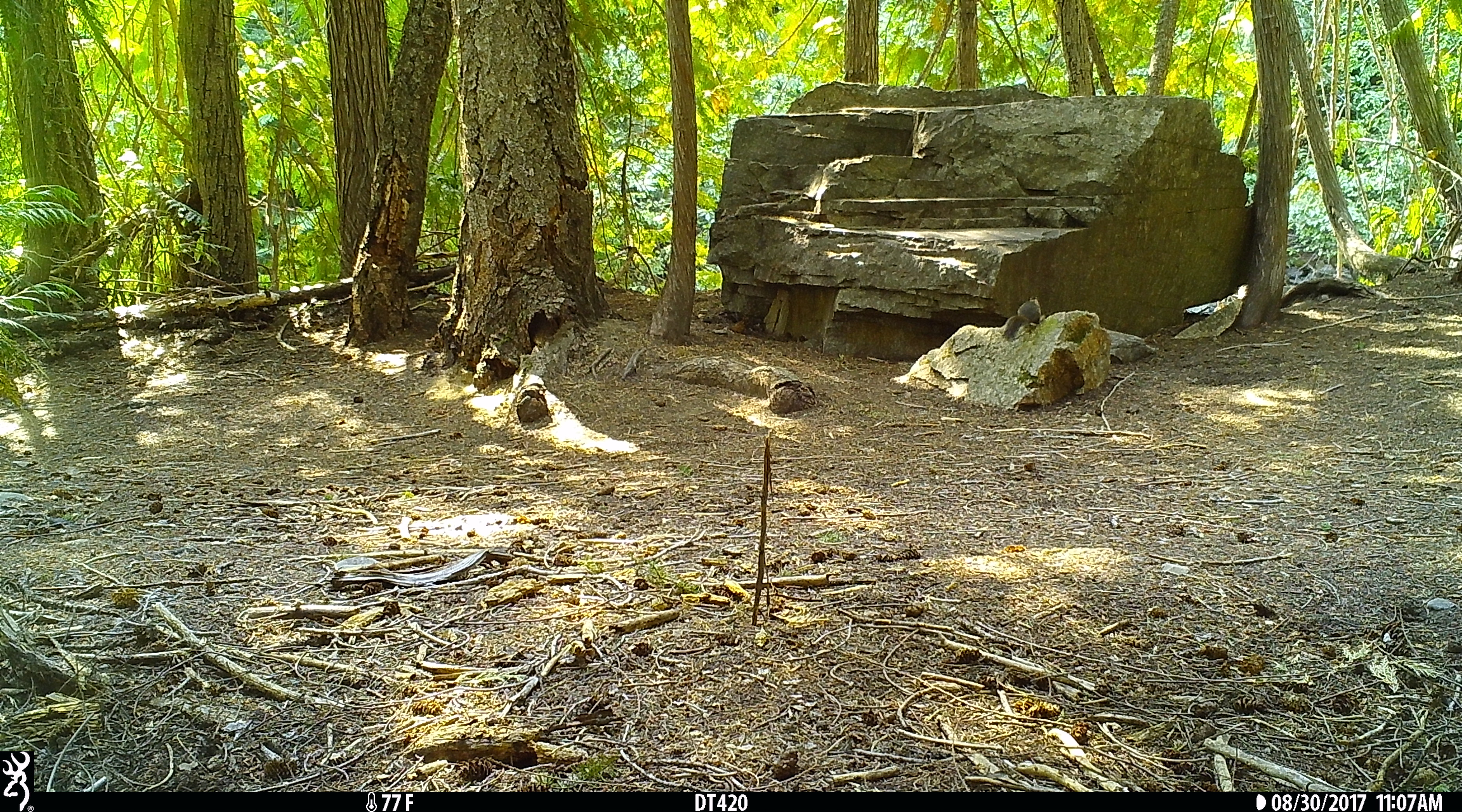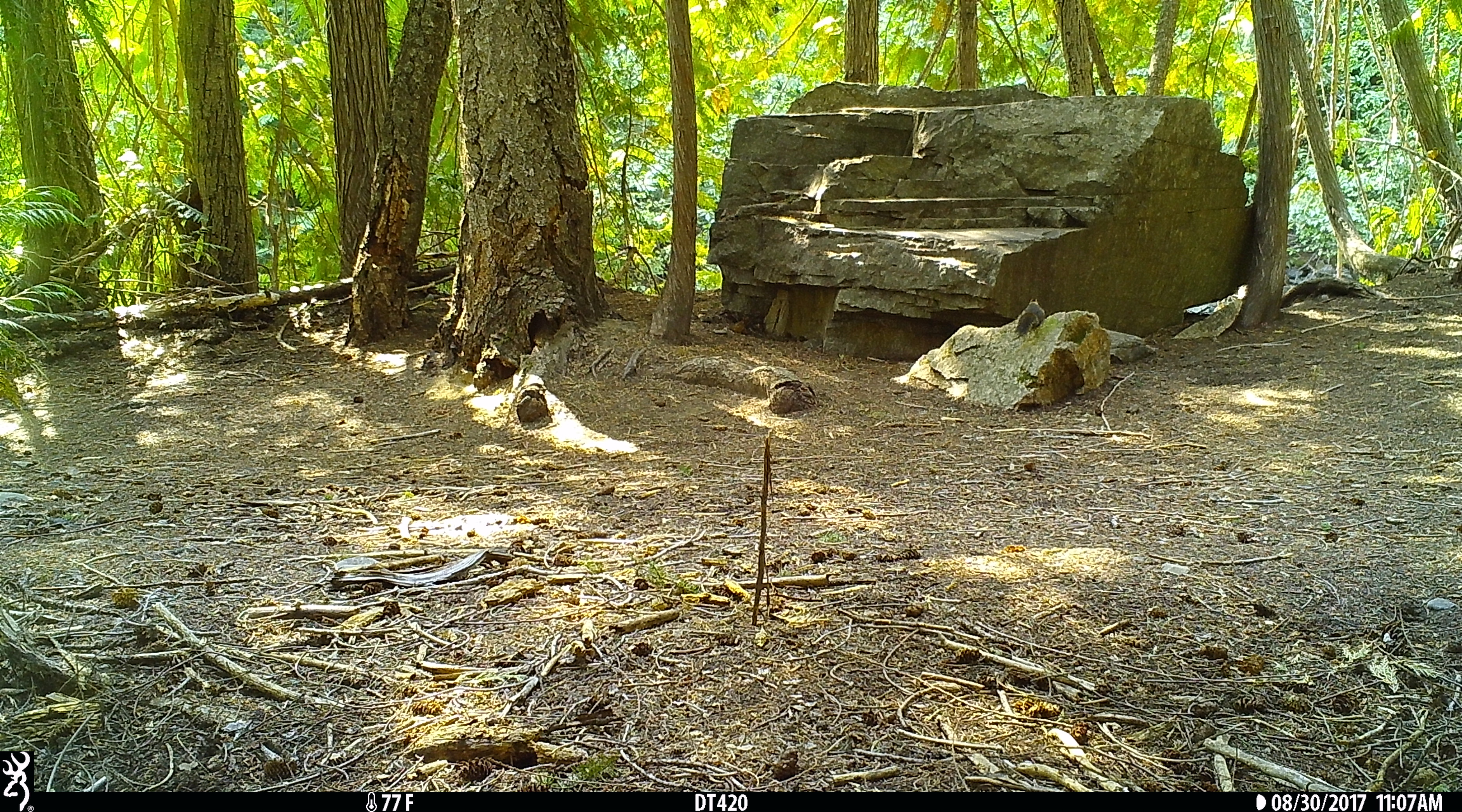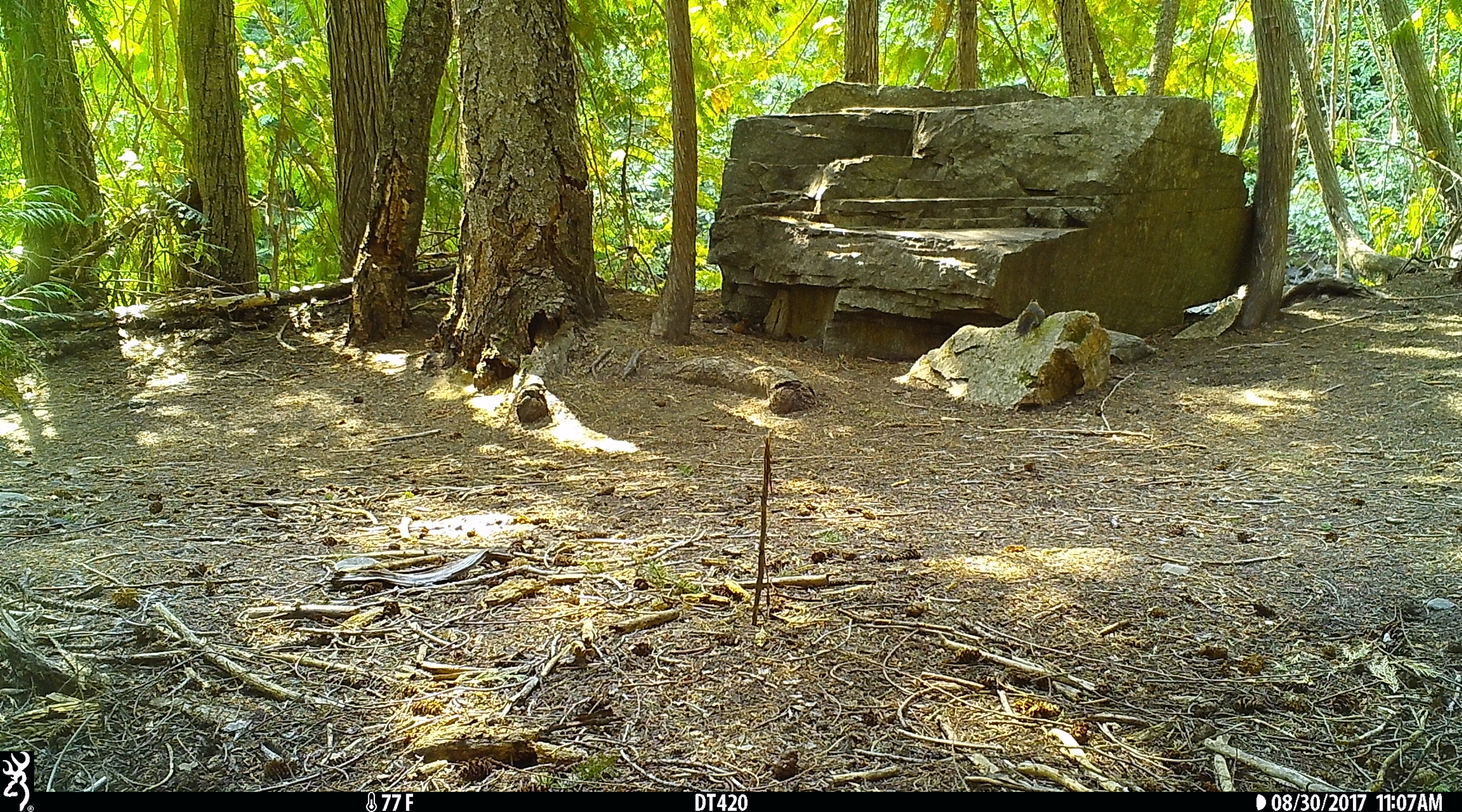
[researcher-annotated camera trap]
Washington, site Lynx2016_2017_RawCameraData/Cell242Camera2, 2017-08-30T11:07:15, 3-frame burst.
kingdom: Animalia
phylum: Chordata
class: Mammalia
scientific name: Mammalia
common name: small mammal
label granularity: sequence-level